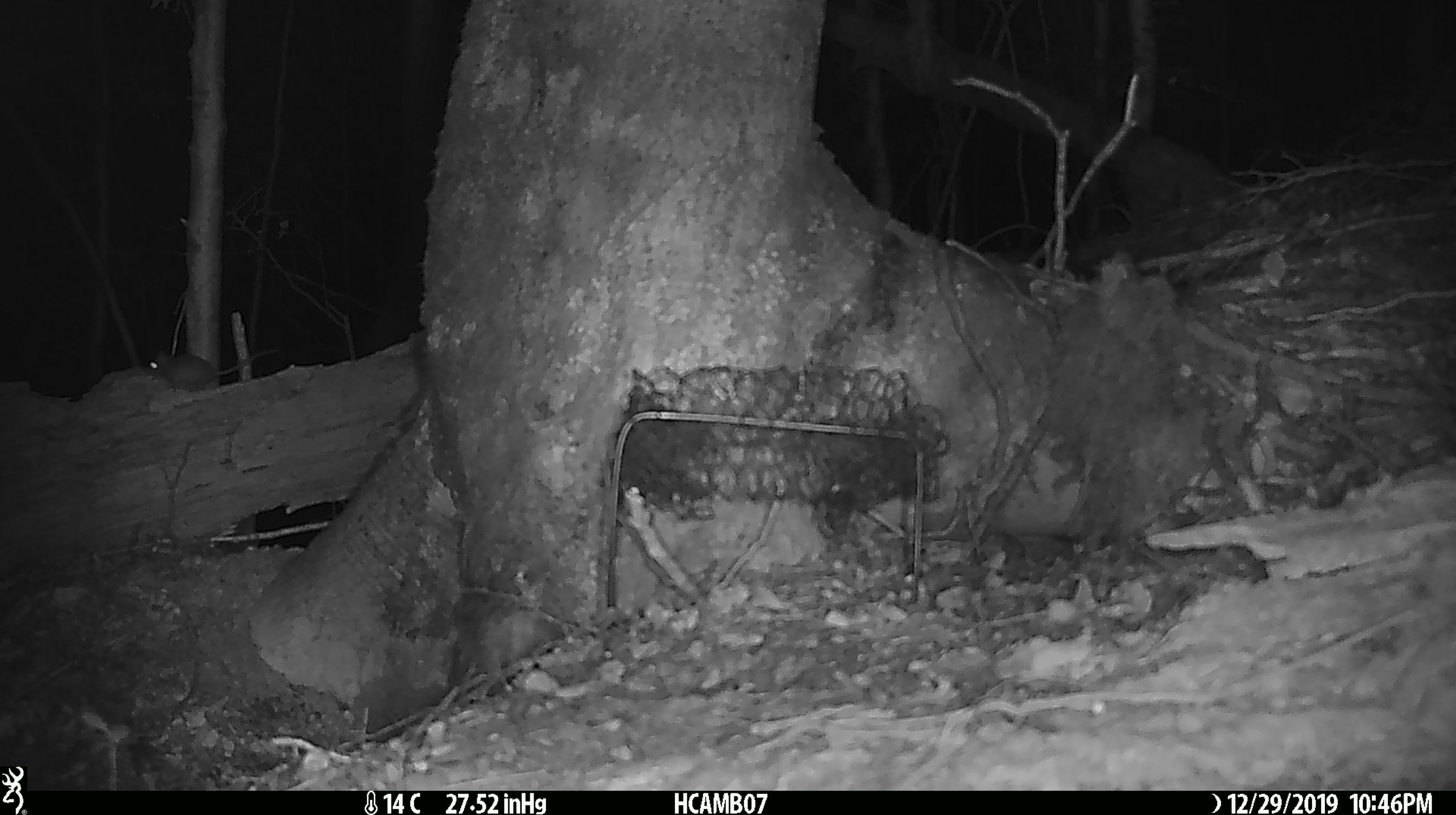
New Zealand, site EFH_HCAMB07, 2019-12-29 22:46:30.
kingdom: Animalia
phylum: Chordata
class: Mammalia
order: Rodentia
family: Muridae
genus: Mus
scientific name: Mus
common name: mouse